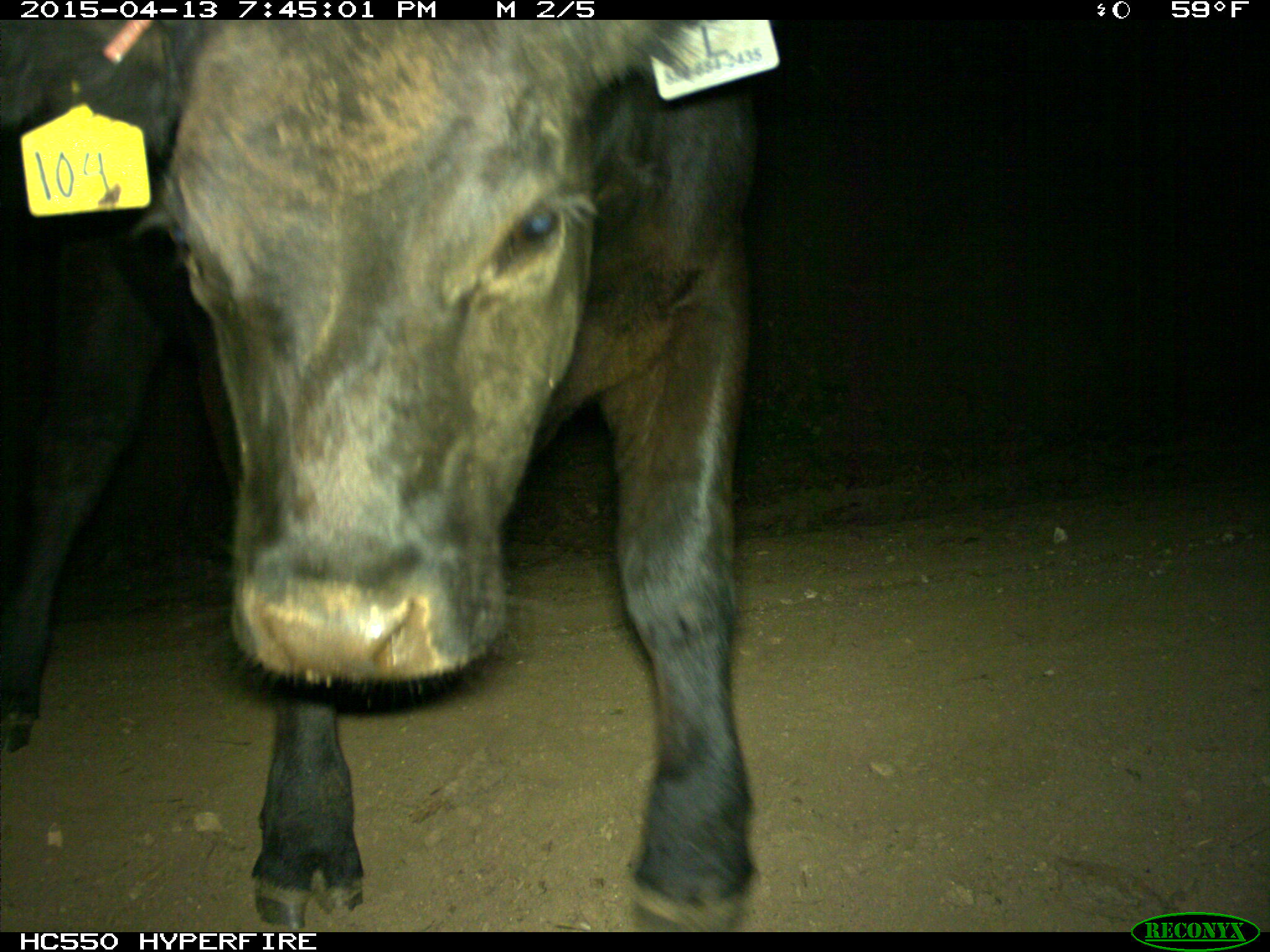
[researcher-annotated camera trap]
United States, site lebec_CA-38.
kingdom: Animalia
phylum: Chordata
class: Mammalia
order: Artiodactyla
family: Bovidae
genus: Bos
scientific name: Bos taurus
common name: domestic cow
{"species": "Bos taurus (domestic cow)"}